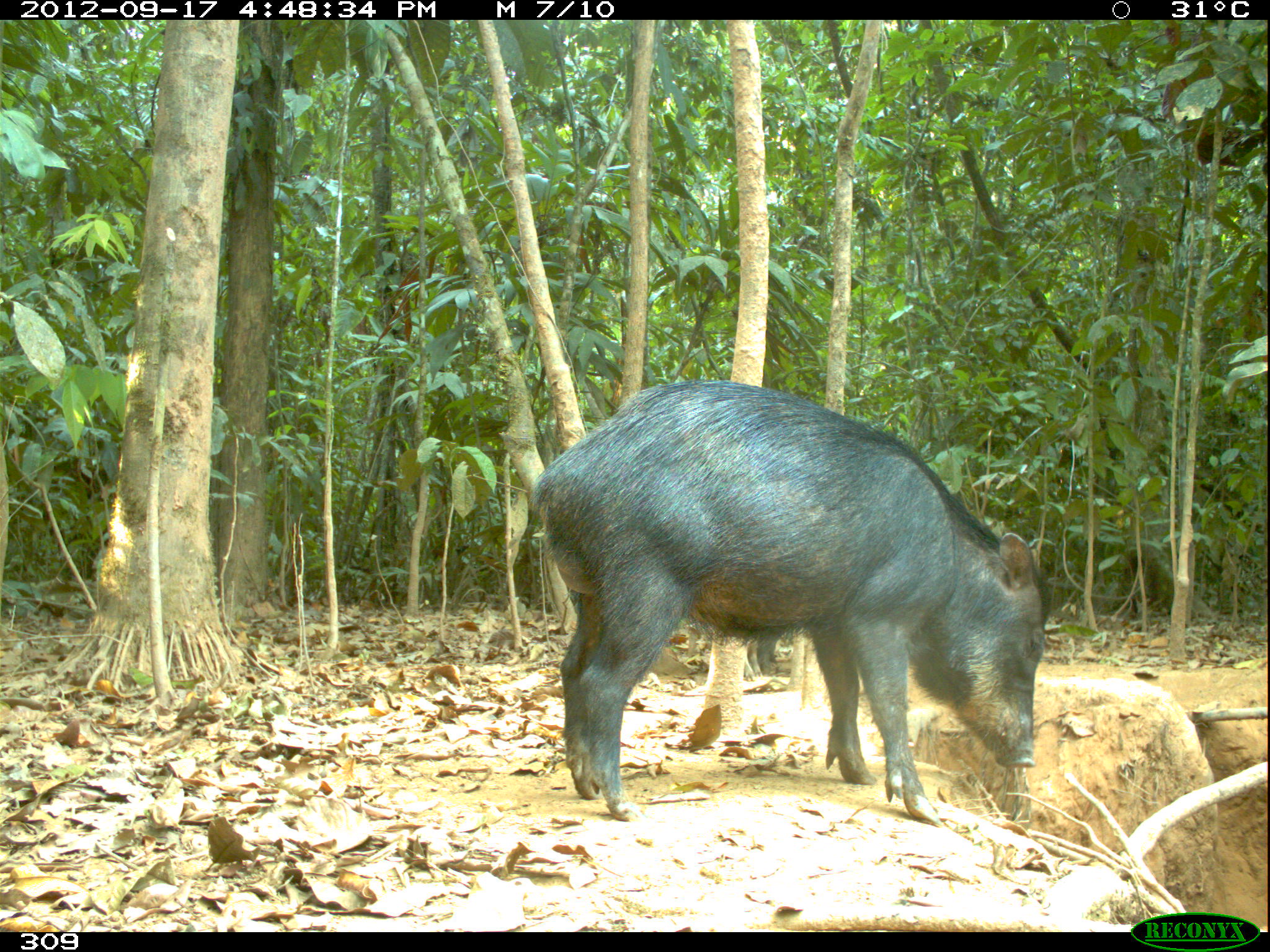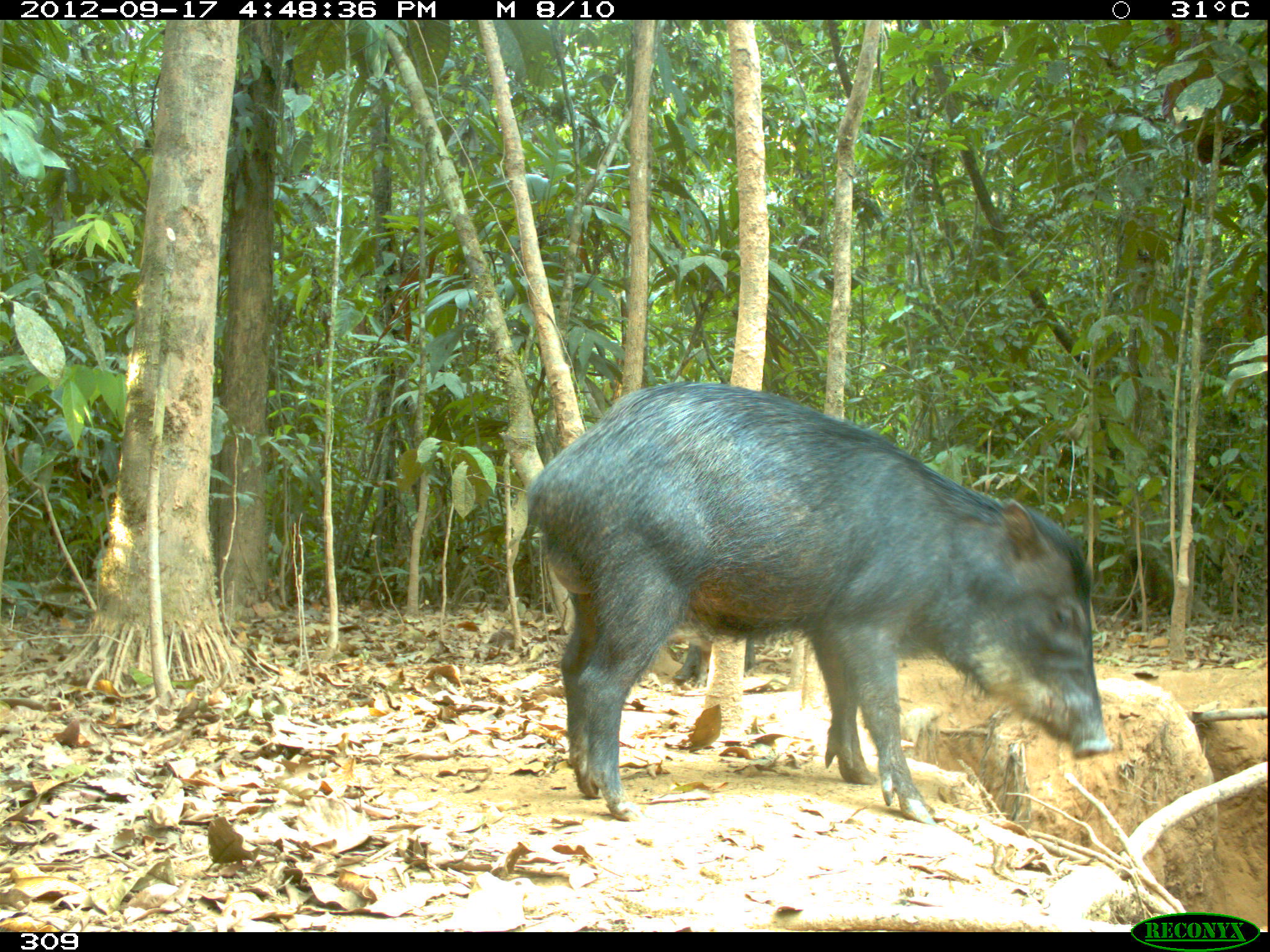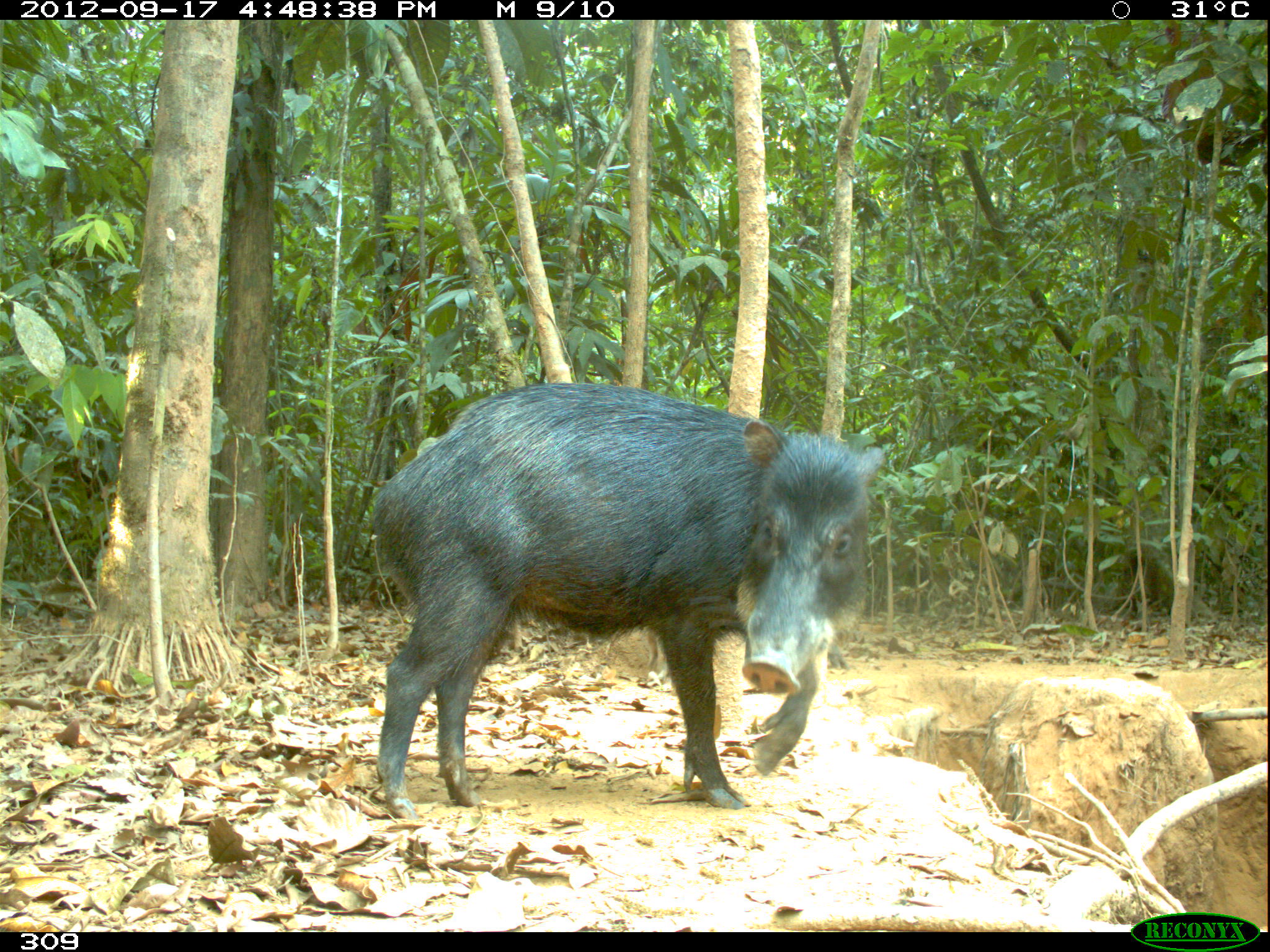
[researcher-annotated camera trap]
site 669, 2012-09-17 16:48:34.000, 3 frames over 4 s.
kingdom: Animalia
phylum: Chordata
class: Mammalia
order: Artiodactyla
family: Tayassuidae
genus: Tayassu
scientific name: Tayassu pecari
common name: white-lipped peccary